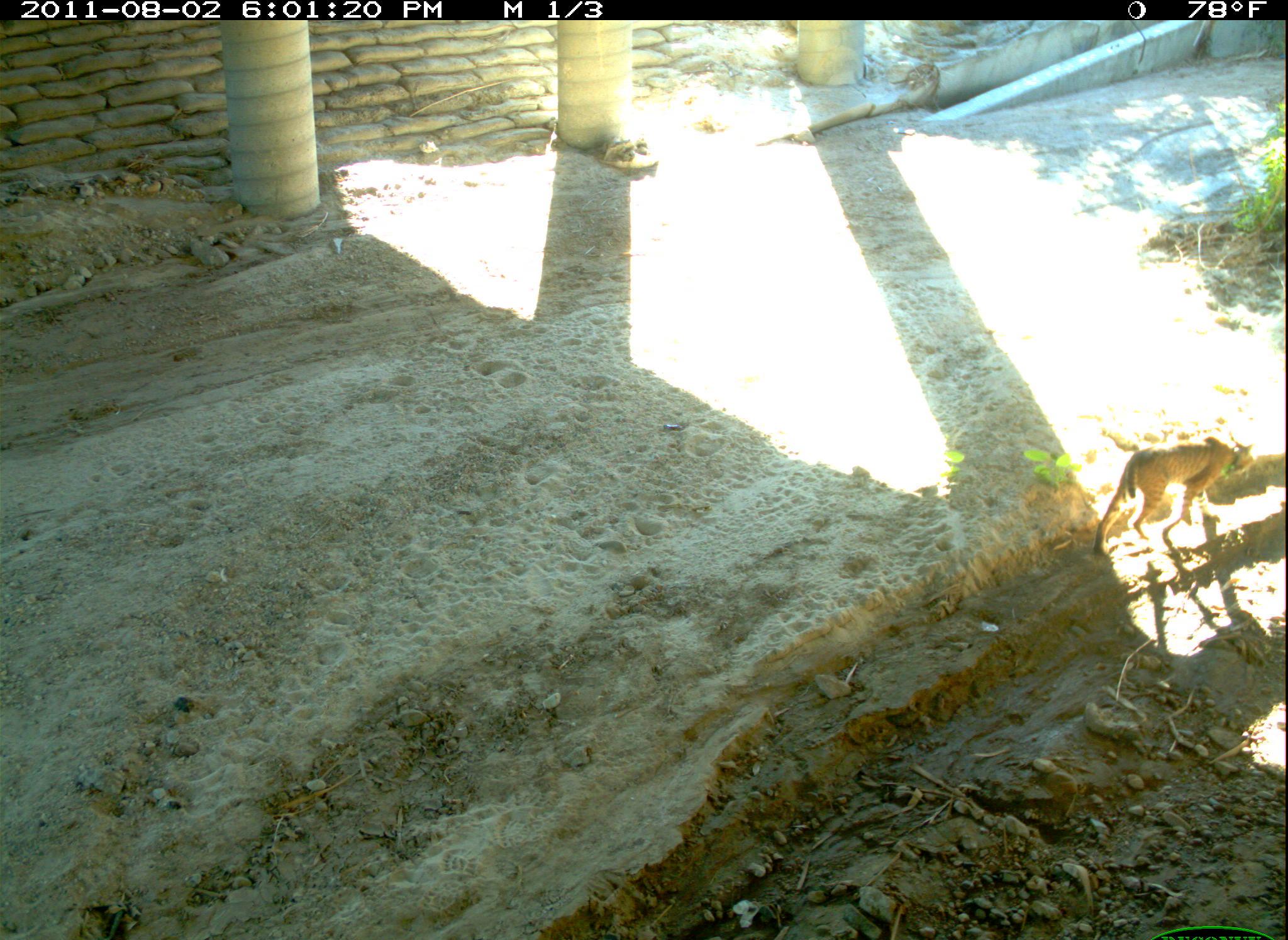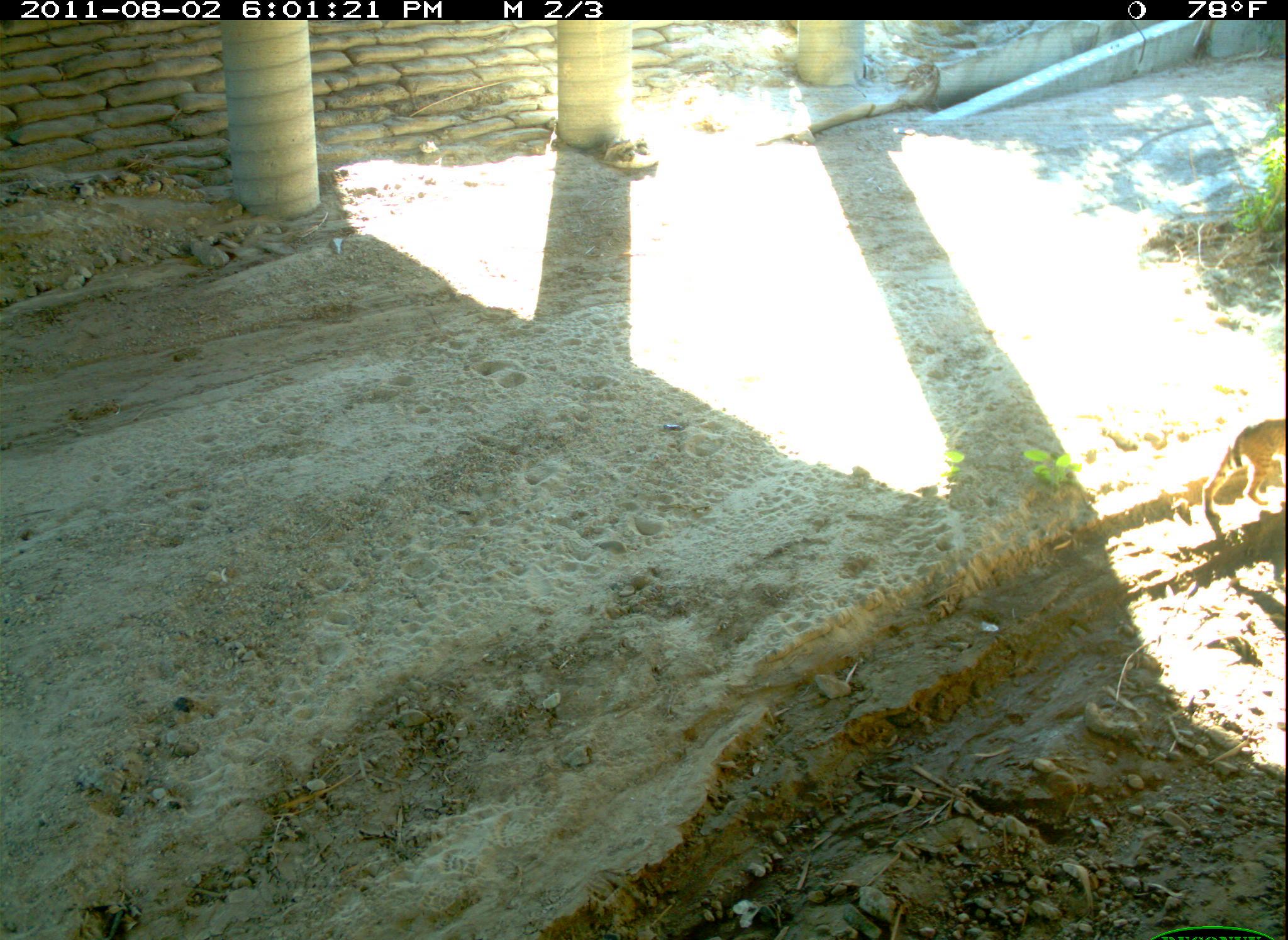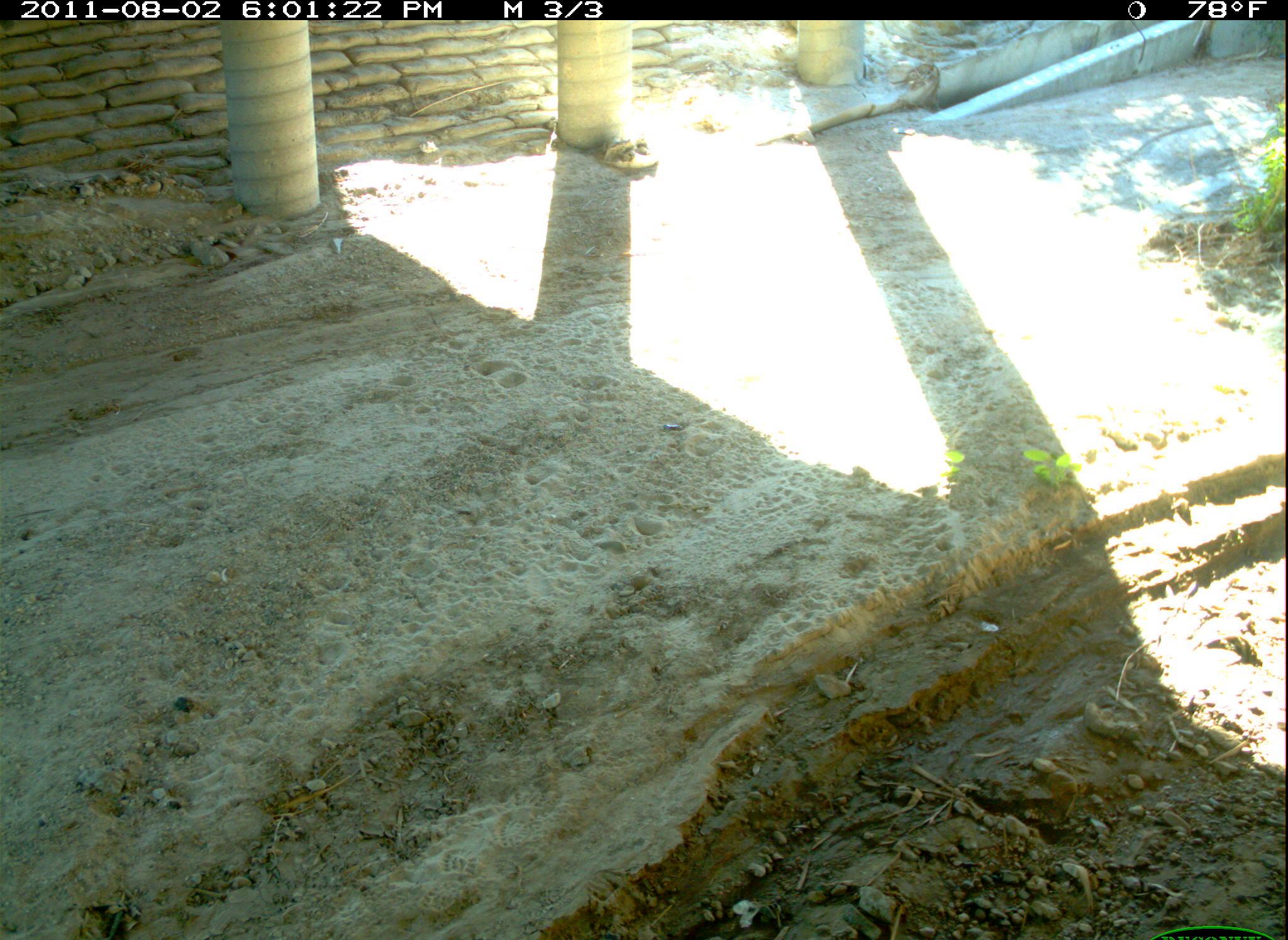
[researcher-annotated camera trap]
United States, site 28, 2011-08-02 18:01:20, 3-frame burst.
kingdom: Animalia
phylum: Chordata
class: Mammalia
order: Carnivora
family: Felidae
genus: Lynx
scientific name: Lynx rufus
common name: bobcat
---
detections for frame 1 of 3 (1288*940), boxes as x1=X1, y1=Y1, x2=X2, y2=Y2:
bobcat: x1=1090, y1=430, x2=1259, y2=559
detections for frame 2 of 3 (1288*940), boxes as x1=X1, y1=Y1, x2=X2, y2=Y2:
bobcat: x1=1195, y1=391, x2=1286, y2=541